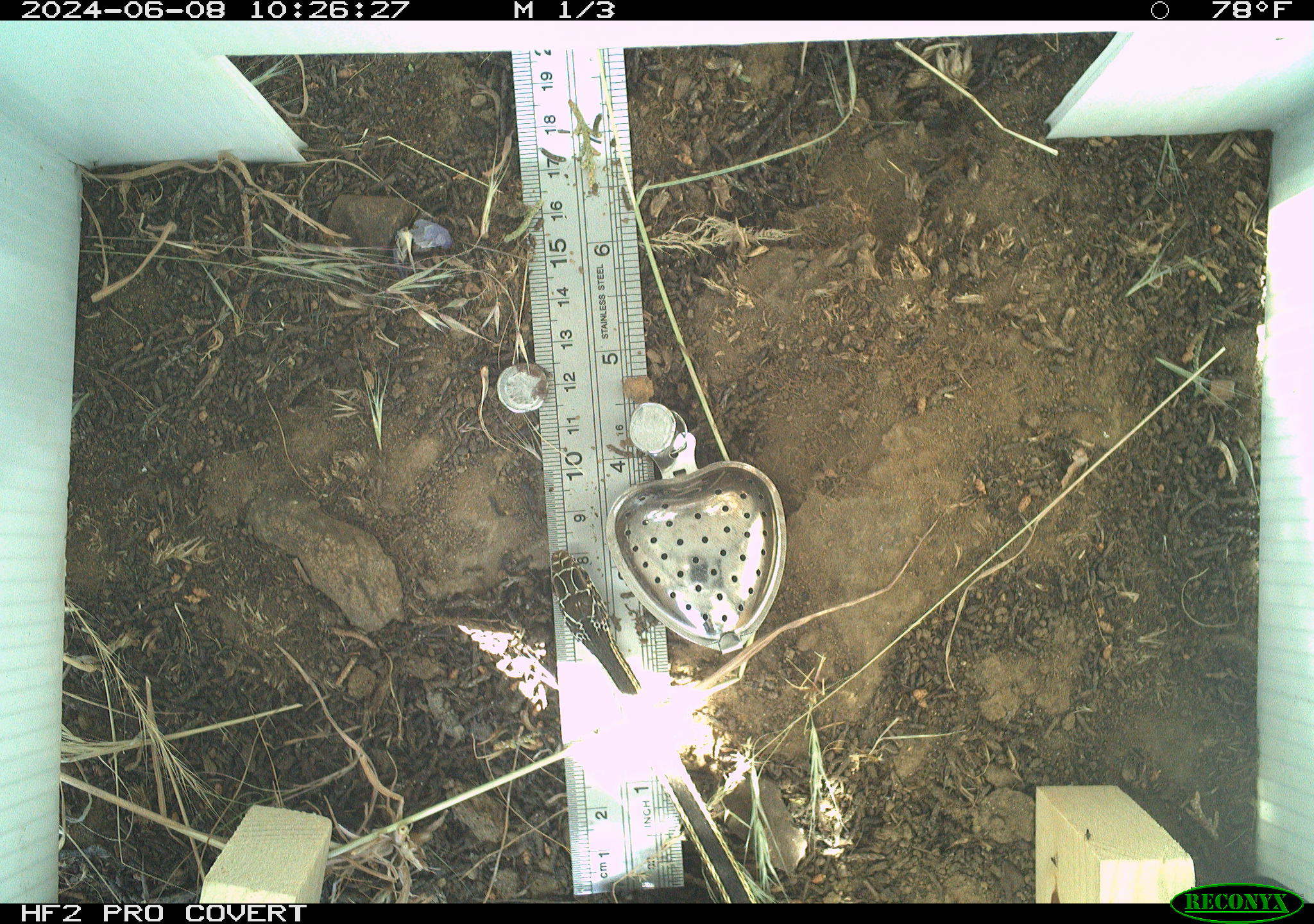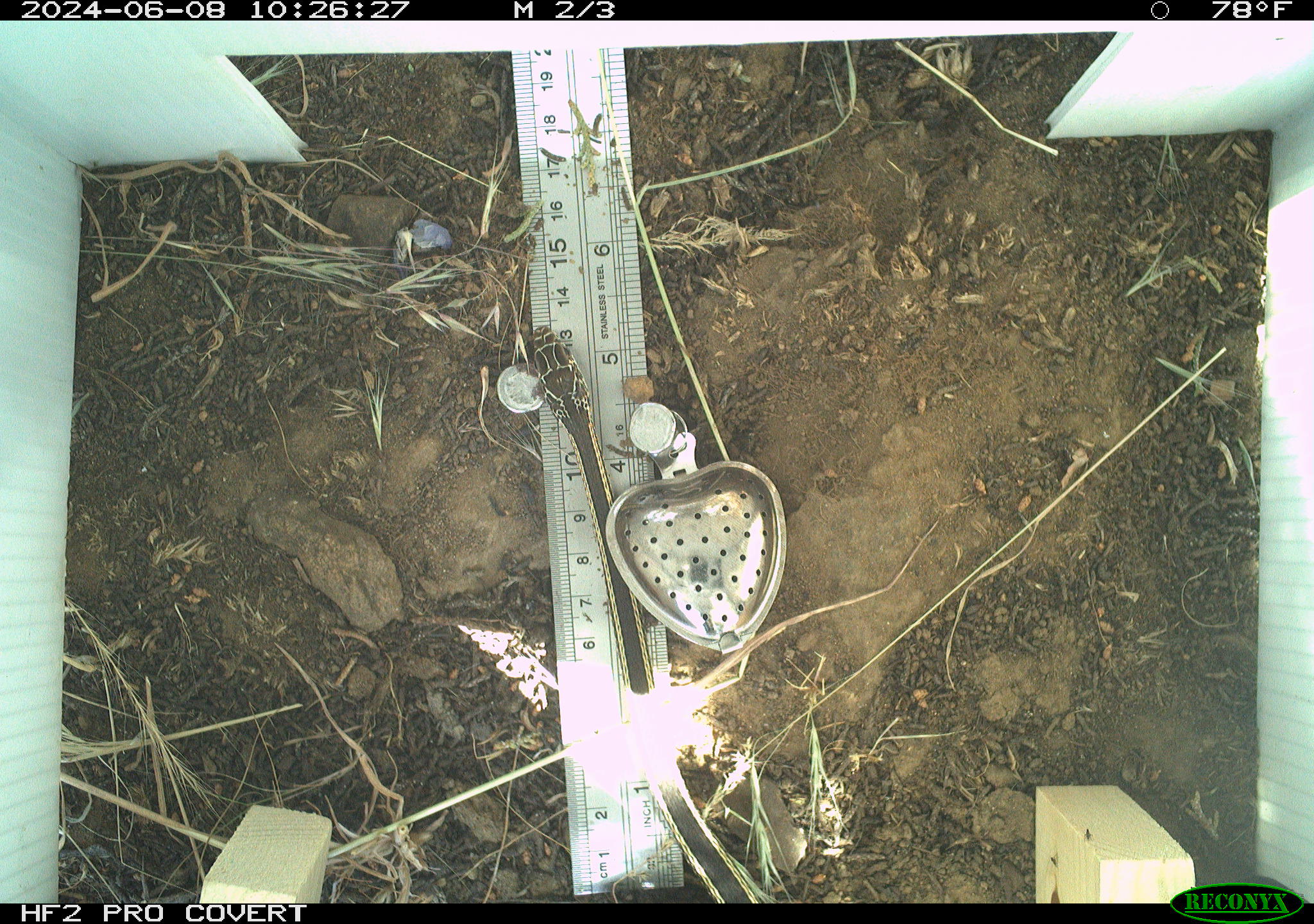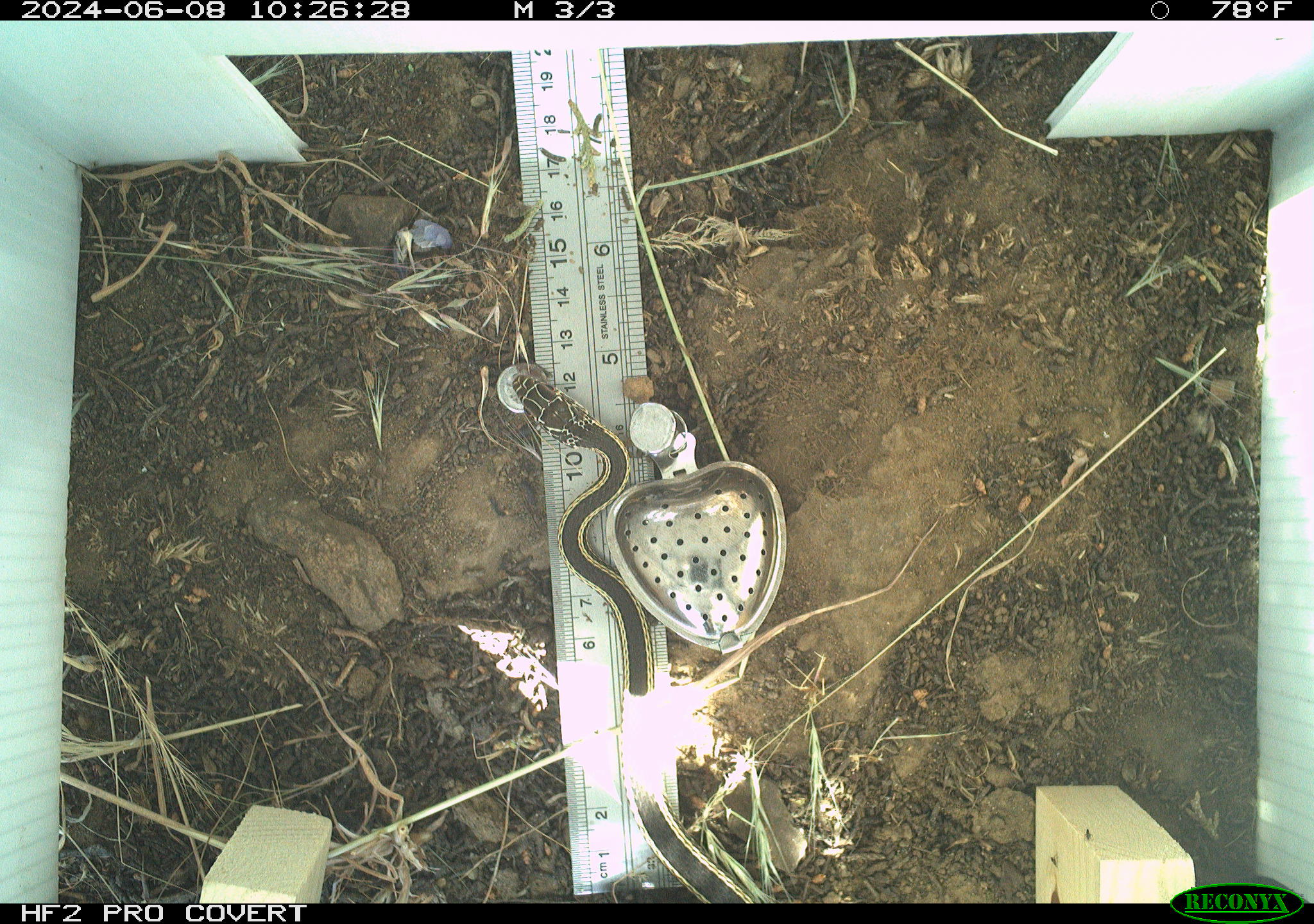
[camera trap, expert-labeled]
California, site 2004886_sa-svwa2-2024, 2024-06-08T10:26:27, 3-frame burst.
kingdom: Animalia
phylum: Chordata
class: Reptilia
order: Squamata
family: Colubridae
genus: Masticophis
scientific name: Masticophis taeniatus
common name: striped whipsnake